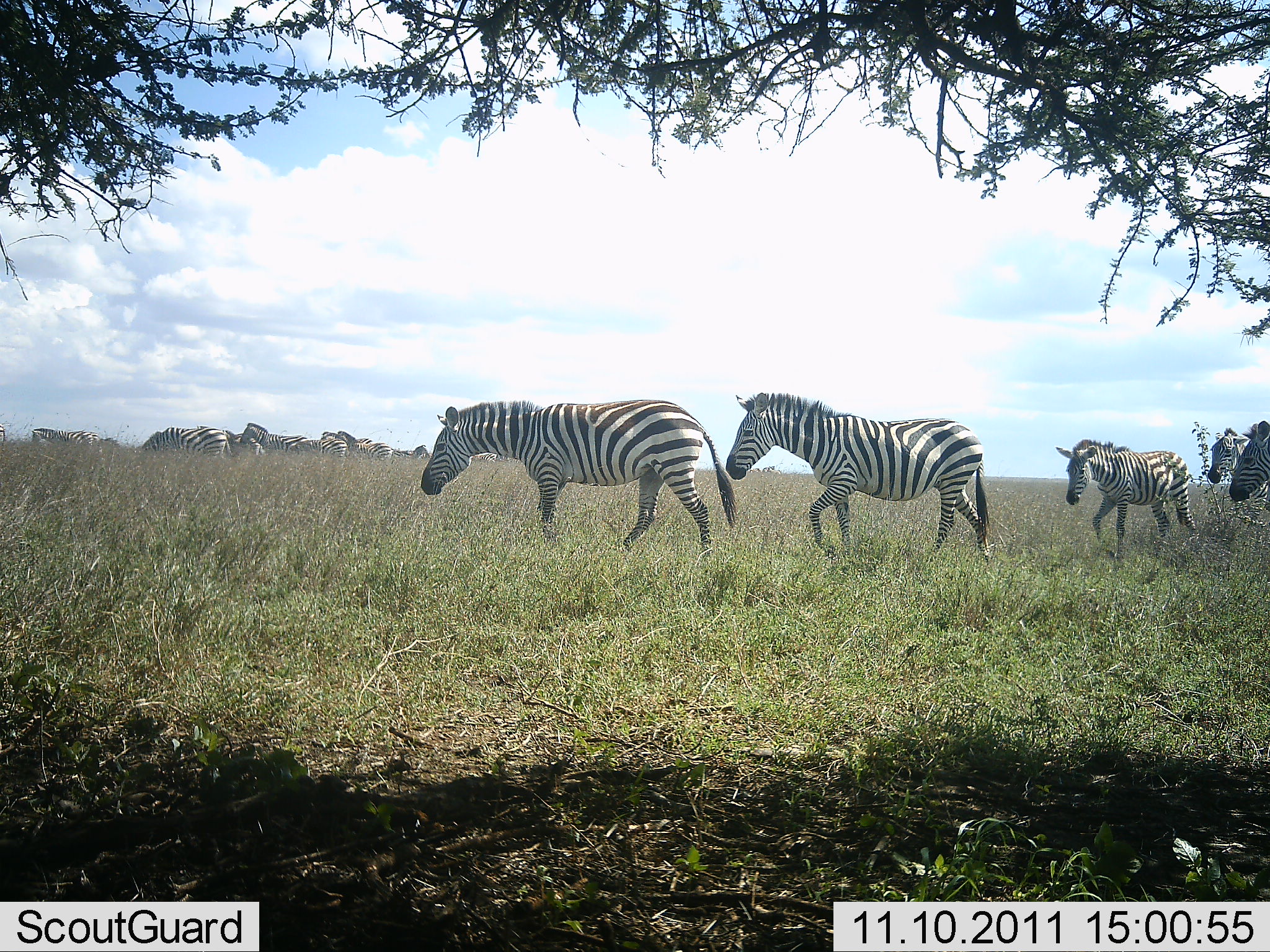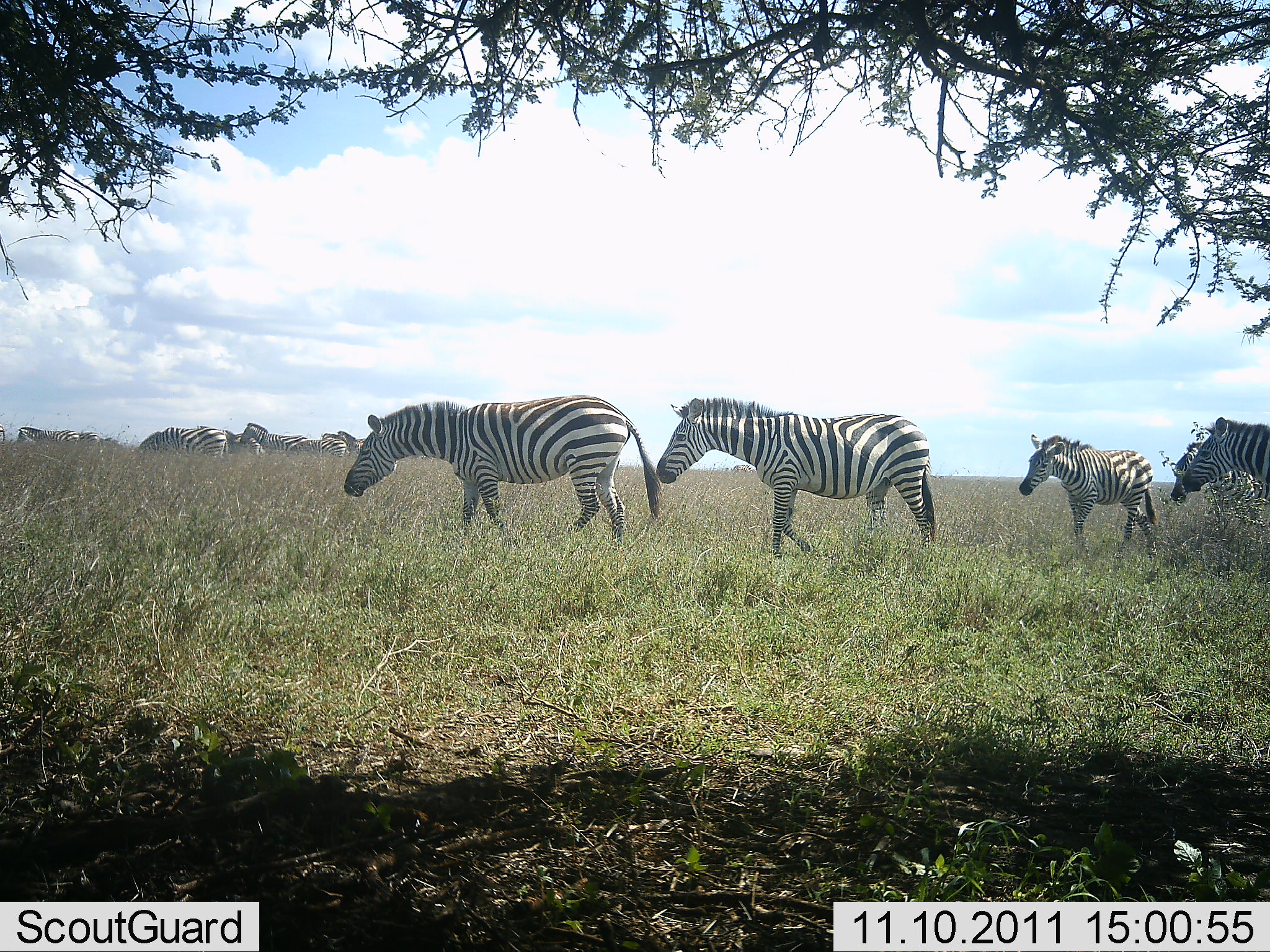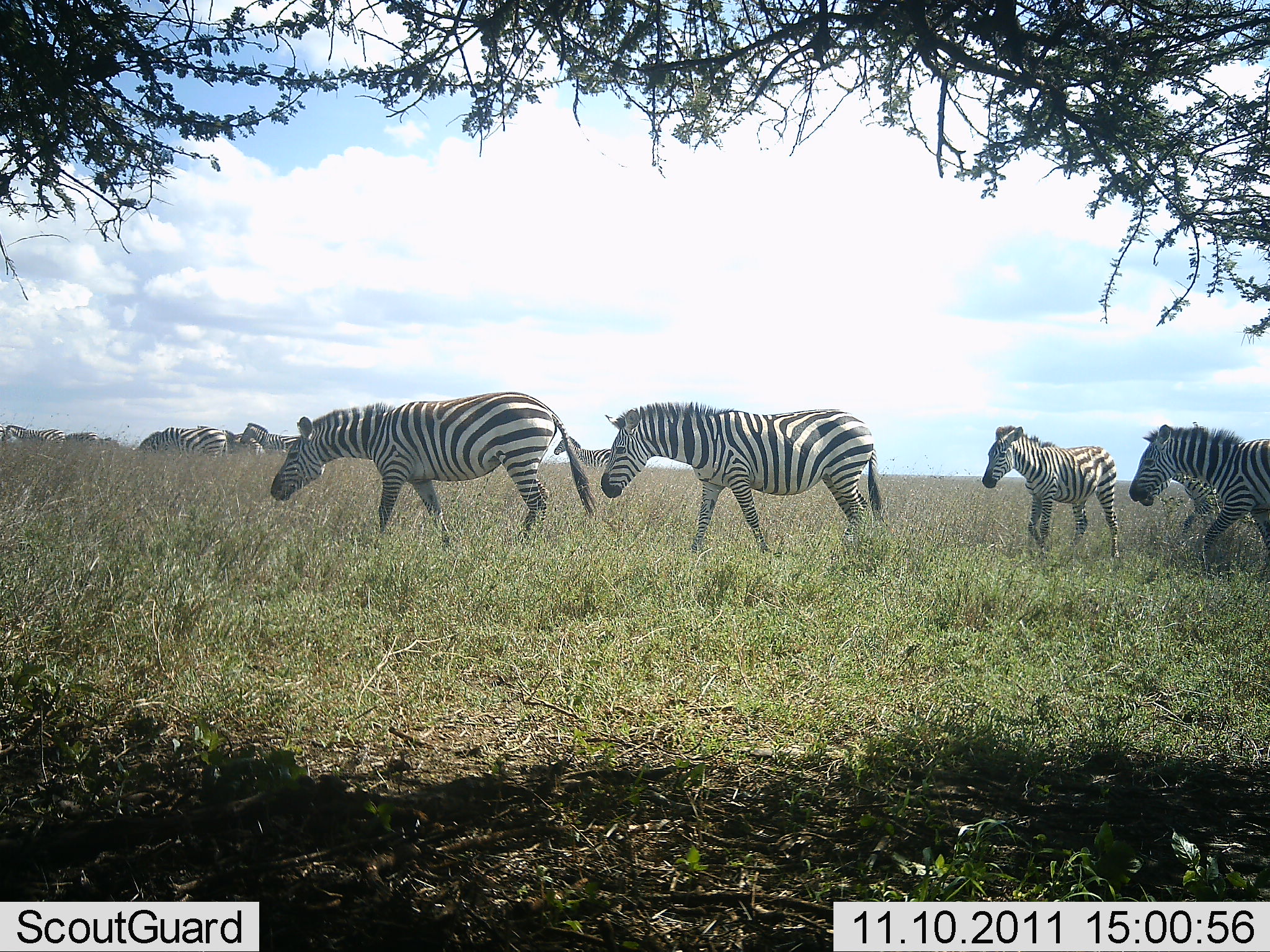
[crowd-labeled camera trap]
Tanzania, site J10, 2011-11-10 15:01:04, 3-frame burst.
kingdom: Animalia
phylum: Chordata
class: Mammalia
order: Perissodactyla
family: Equidae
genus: Equus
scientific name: Equus quagga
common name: plains zebra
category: zebra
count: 11-50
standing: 25%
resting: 0%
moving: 100%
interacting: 6%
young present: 31%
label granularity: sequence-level